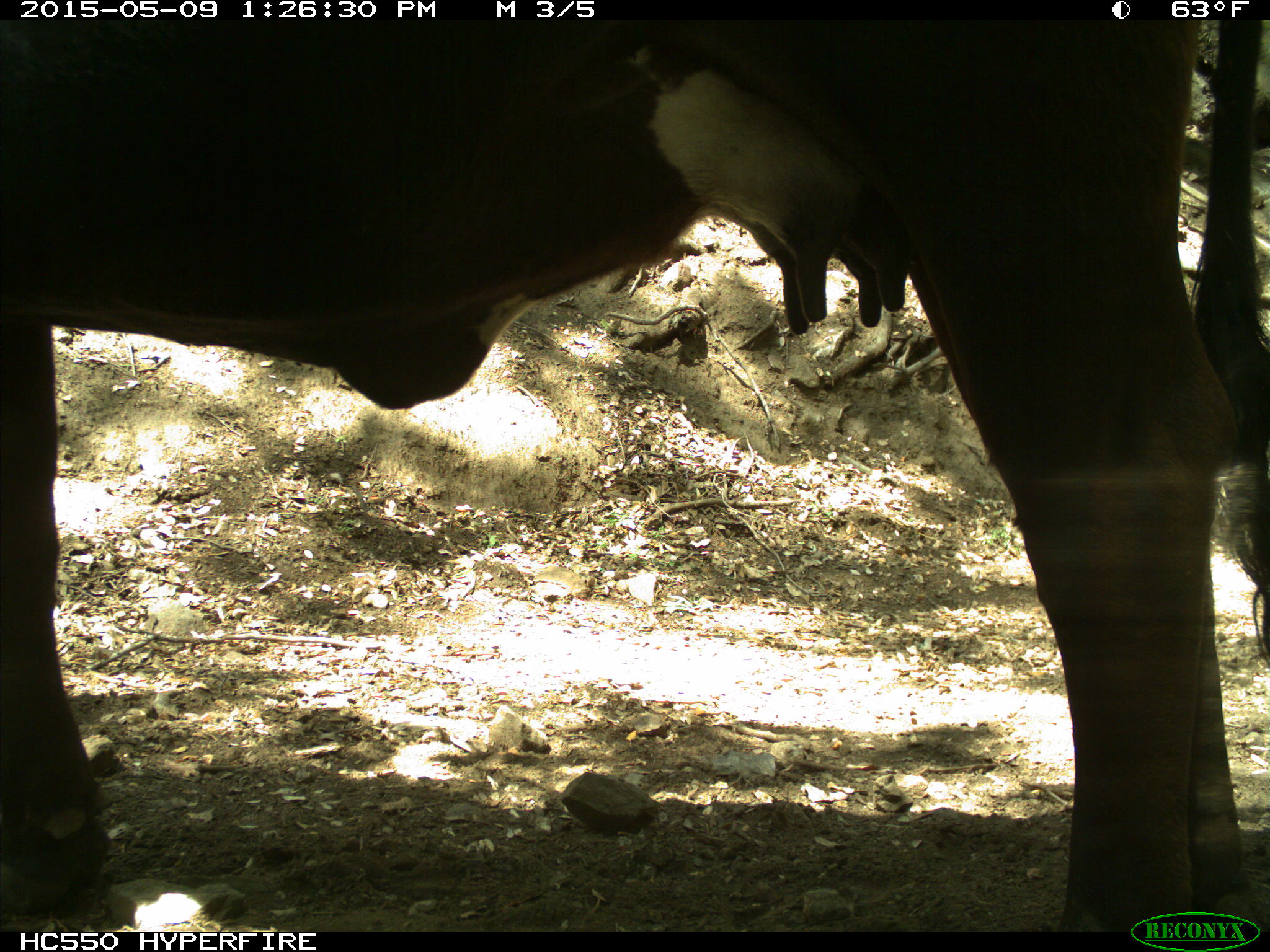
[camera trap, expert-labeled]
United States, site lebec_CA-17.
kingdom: Animalia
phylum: Chordata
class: Mammalia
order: Artiodactyla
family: Bovidae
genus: Bos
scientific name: Bos taurus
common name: domestic cow